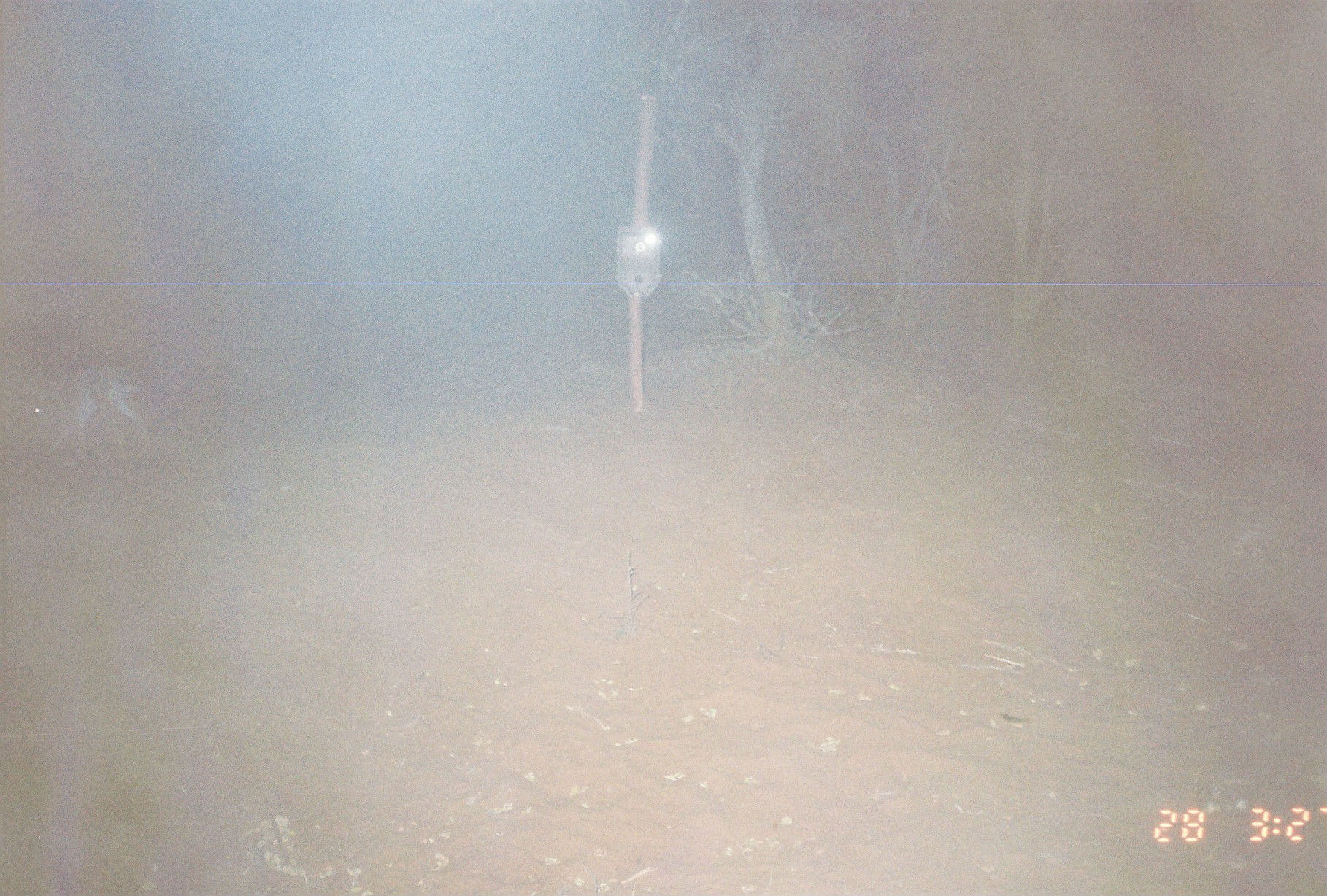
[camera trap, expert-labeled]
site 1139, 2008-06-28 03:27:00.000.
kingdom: Animalia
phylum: Chordata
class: Mammalia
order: Lagomorpha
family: Leporidae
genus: Lepus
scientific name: Lepus saxatilis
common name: scrub hare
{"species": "Lepus saxatilis (scrub hare)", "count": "1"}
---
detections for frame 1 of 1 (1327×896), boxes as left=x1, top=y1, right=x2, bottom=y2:
lepus saxatilis: left=3, top=360, right=151, bottom=455